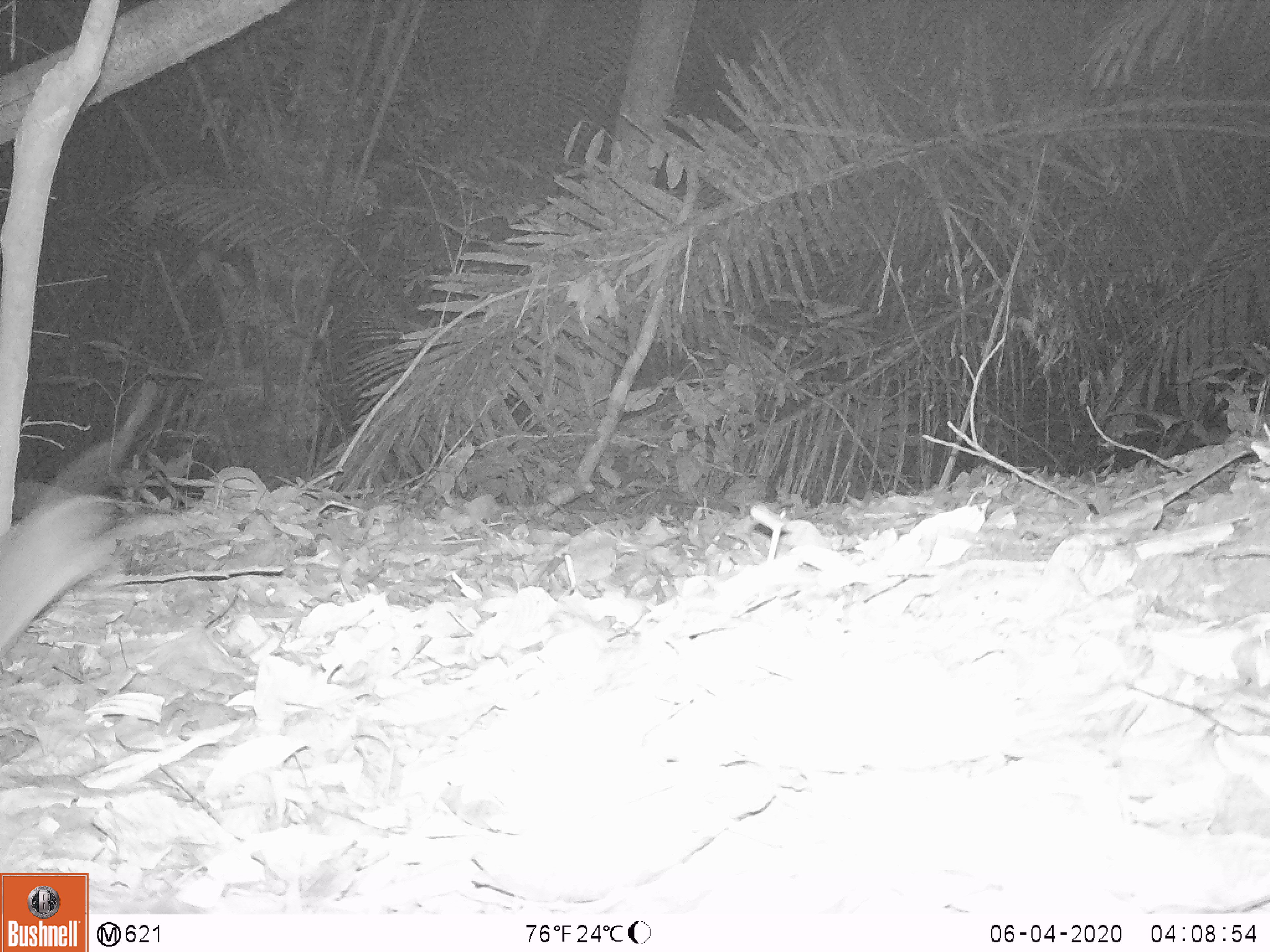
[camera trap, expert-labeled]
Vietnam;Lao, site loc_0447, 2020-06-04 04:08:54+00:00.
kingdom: Animalia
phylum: Chordata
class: Mammalia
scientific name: Mammalia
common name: mammal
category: unidentified small mammal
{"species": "unidentified small mammal (mammal) (Mammalia)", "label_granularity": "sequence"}